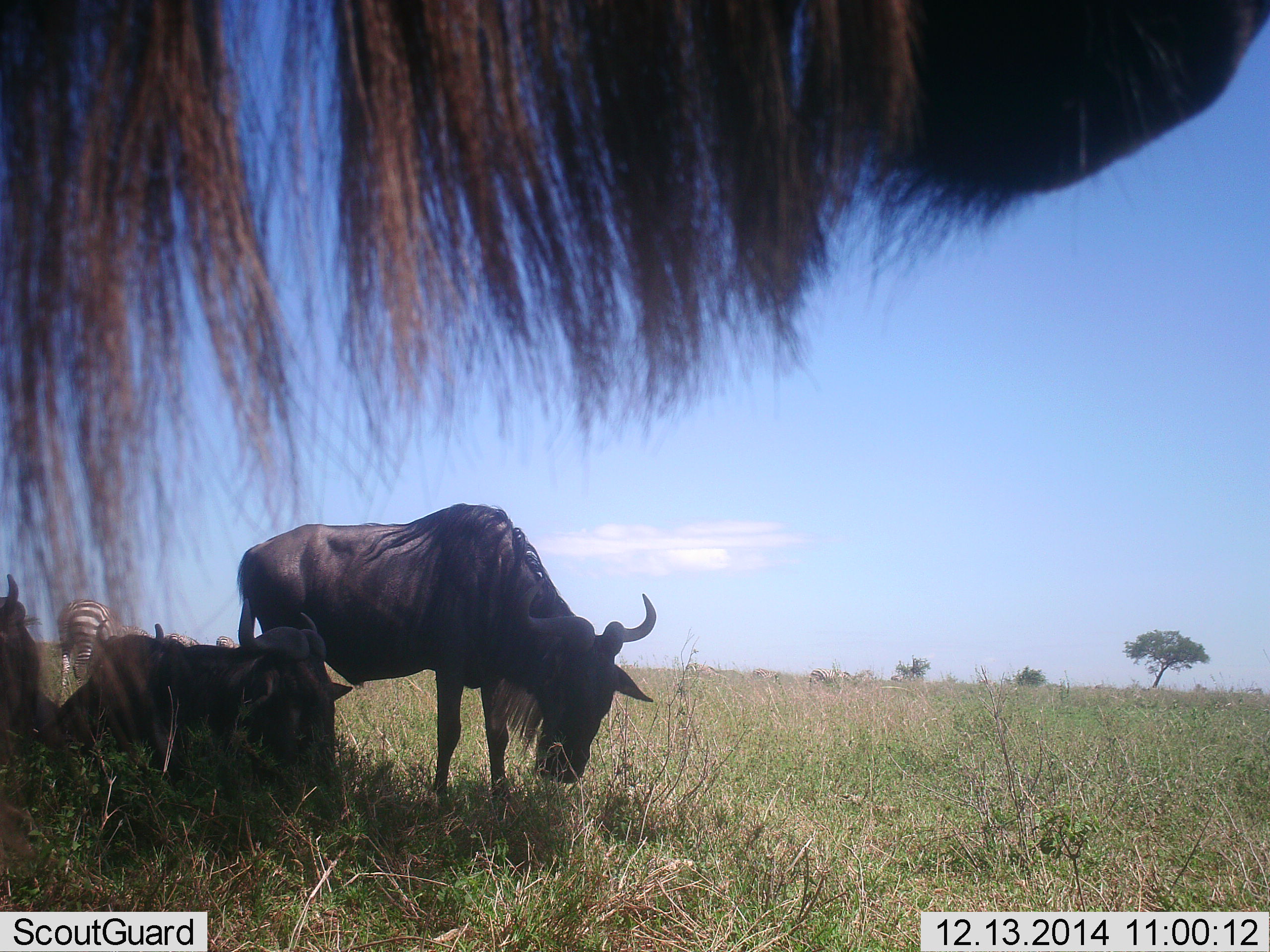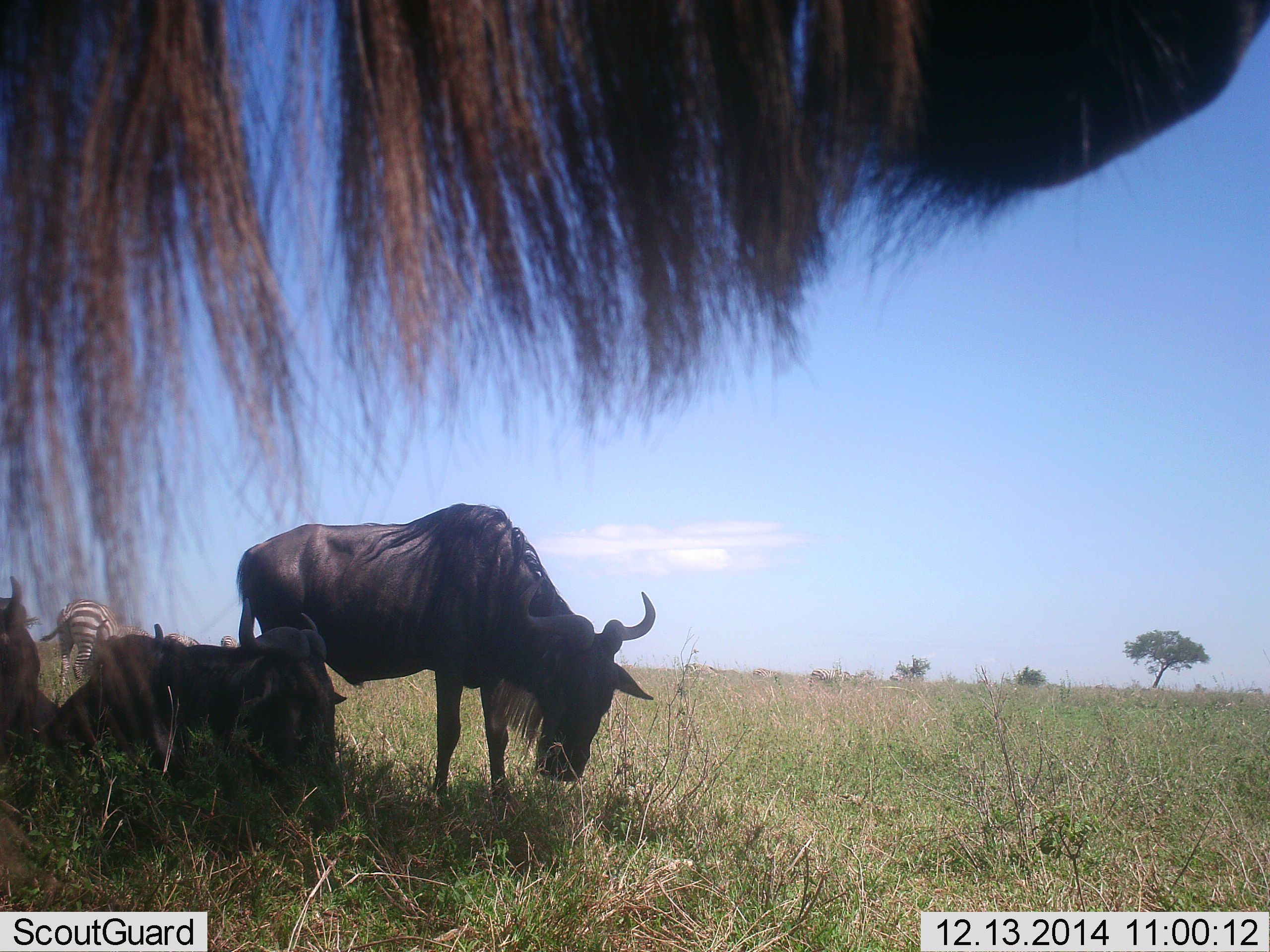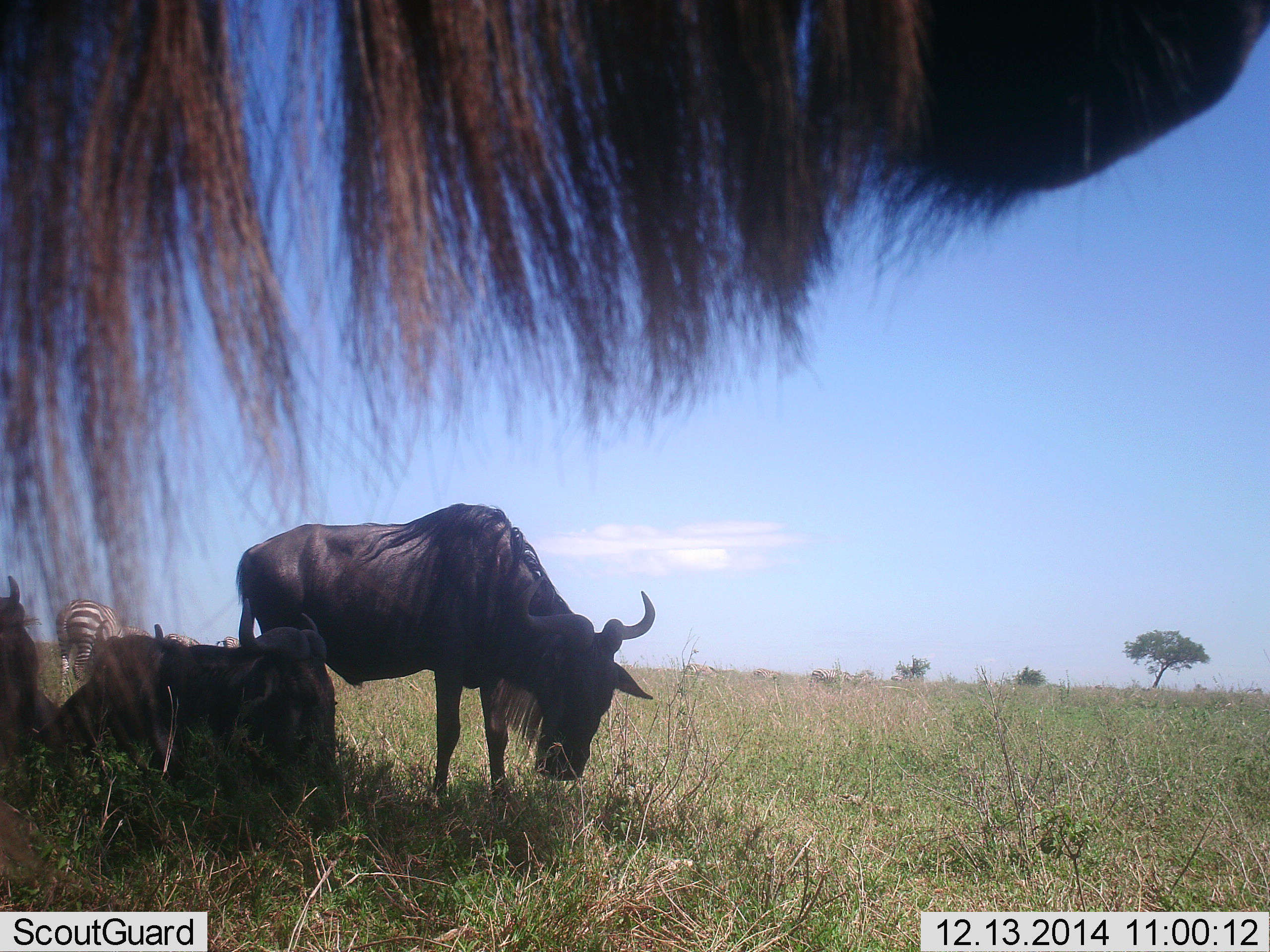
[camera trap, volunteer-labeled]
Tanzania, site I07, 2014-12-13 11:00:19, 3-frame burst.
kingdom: Animalia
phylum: Chordata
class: Mammalia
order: Artiodactyla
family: Bovidae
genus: Connochaetes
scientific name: Connochaetes taurinus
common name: blue wildebeest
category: wildebeest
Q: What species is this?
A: Wildebeest (blue wildebeest) (Connochaetes taurinus).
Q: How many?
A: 4.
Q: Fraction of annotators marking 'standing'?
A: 80%.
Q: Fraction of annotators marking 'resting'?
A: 100%.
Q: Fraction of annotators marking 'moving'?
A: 0%.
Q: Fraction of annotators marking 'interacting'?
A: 0%.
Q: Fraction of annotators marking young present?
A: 0%.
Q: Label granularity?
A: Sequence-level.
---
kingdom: Animalia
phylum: Chordata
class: Mammalia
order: Perissodactyla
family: Equidae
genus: Equus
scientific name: Equus quagga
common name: plains zebra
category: zebra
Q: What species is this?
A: Zebra (plains zebra) (Equus quagga).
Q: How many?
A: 1.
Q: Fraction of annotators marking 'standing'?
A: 20%.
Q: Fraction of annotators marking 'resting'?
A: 0%.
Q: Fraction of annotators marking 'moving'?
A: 10%.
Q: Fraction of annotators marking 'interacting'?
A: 0%.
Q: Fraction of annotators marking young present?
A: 0%.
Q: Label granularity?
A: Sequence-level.